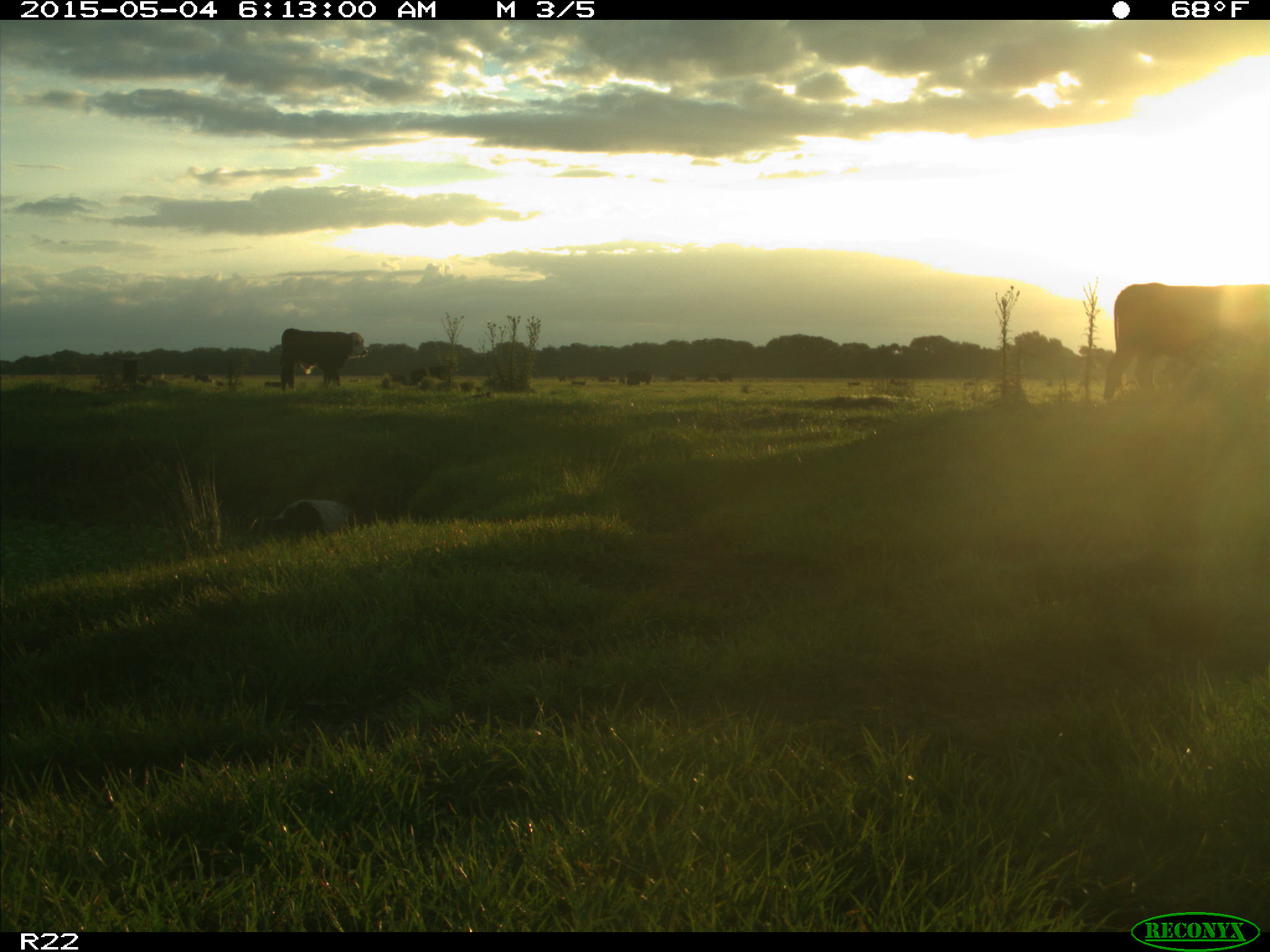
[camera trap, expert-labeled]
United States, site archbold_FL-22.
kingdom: Animalia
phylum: Chordata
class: Mammalia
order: Artiodactyla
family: Bovidae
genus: Bos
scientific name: Bos taurus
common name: domestic cow